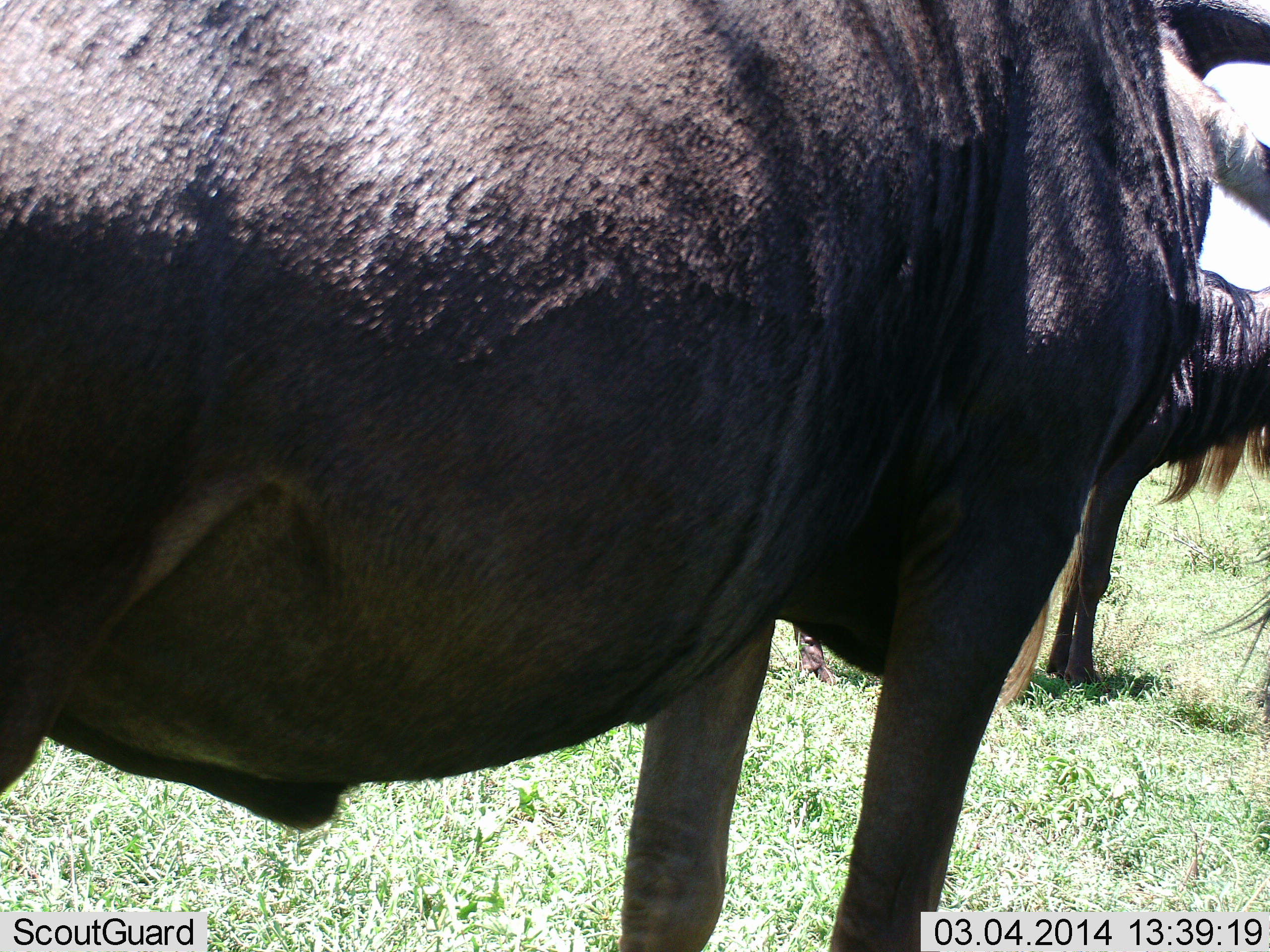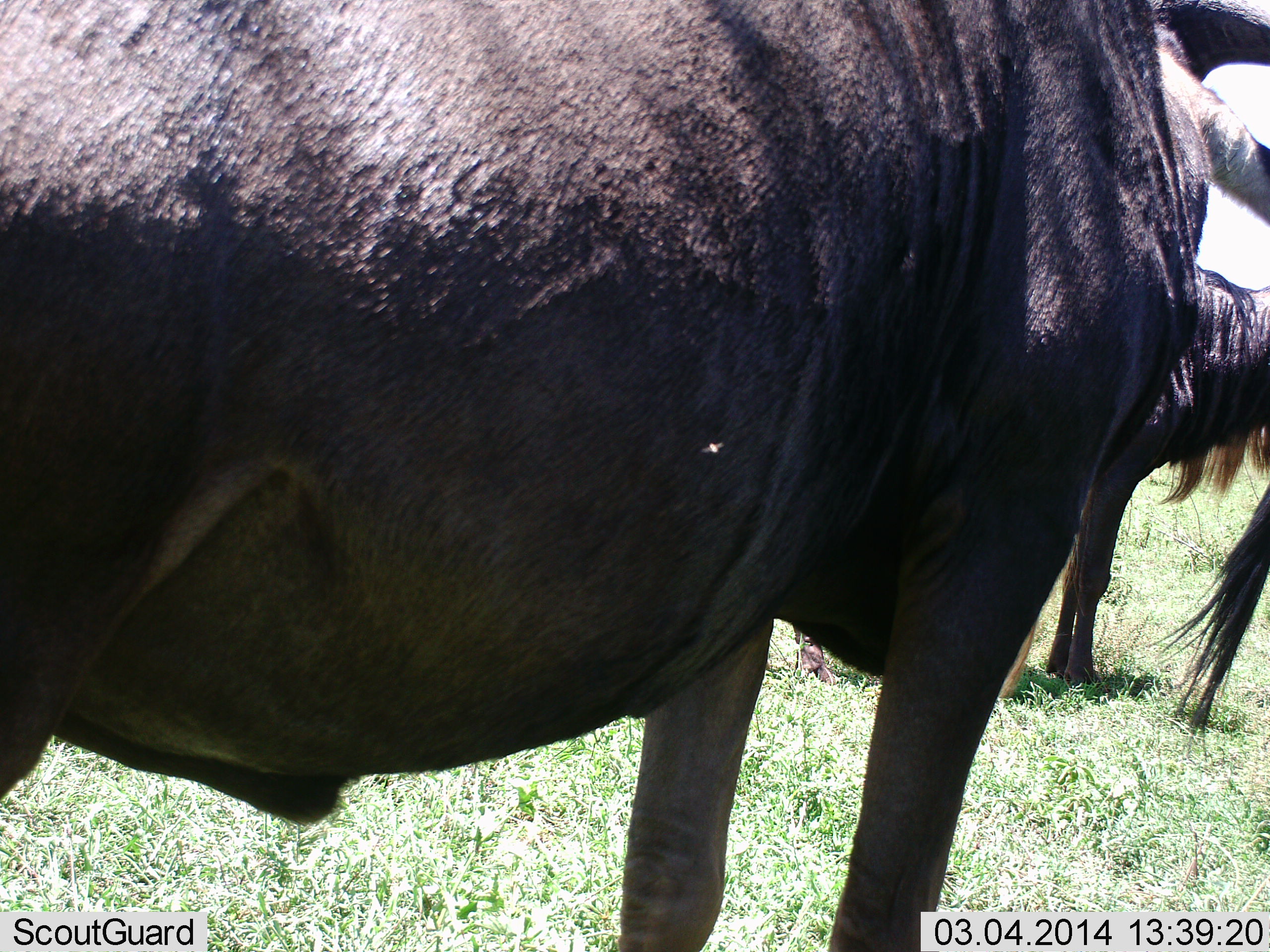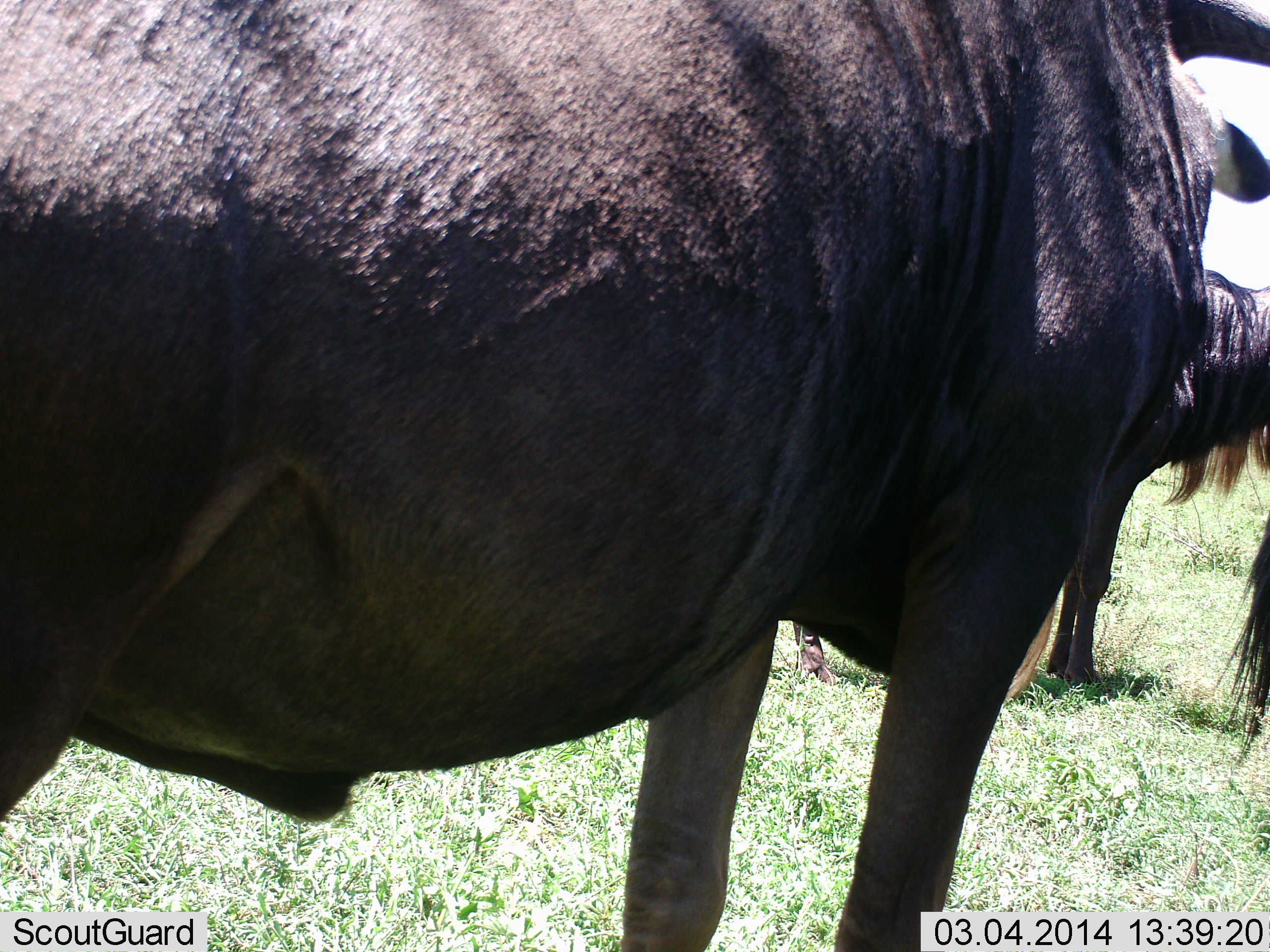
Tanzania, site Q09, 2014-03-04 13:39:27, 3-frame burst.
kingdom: Animalia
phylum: Chordata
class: Mammalia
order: Artiodactyla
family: Bovidae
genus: Connochaetes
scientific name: Connochaetes taurinus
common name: blue wildebeest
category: wildebeest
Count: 2.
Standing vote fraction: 100%.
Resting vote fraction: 0%.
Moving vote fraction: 0%.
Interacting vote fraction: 0%.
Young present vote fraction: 0%.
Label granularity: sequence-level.